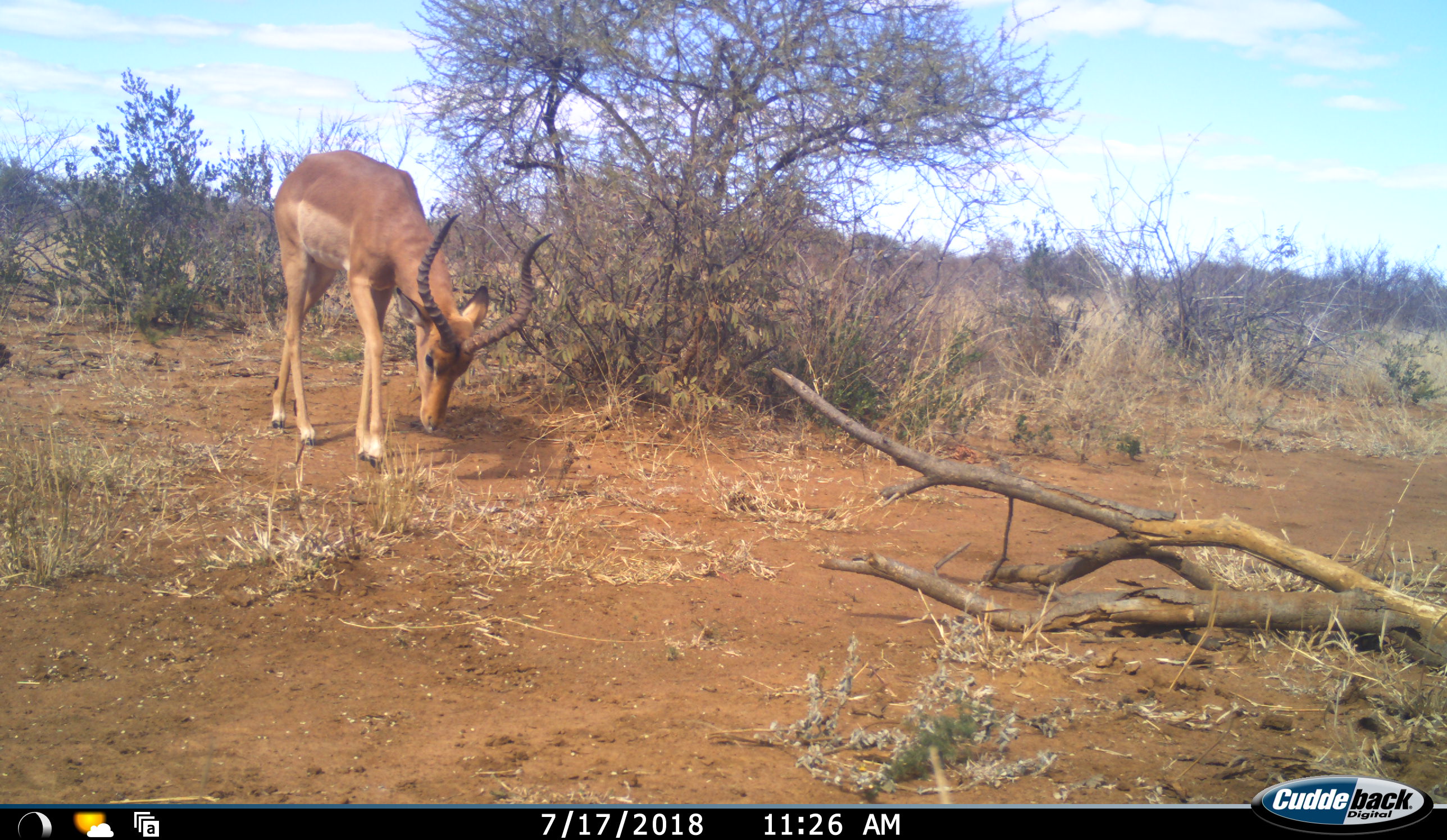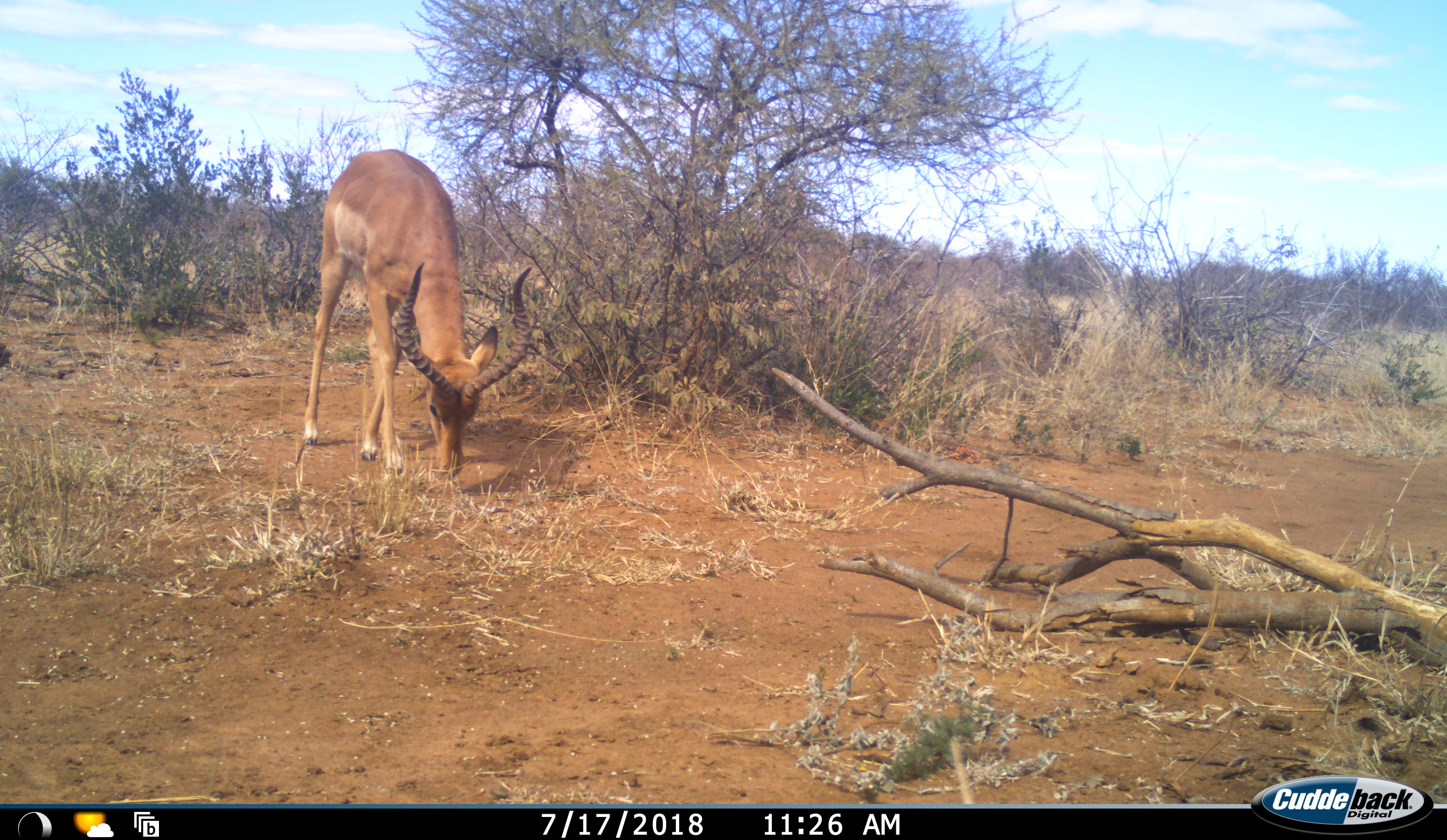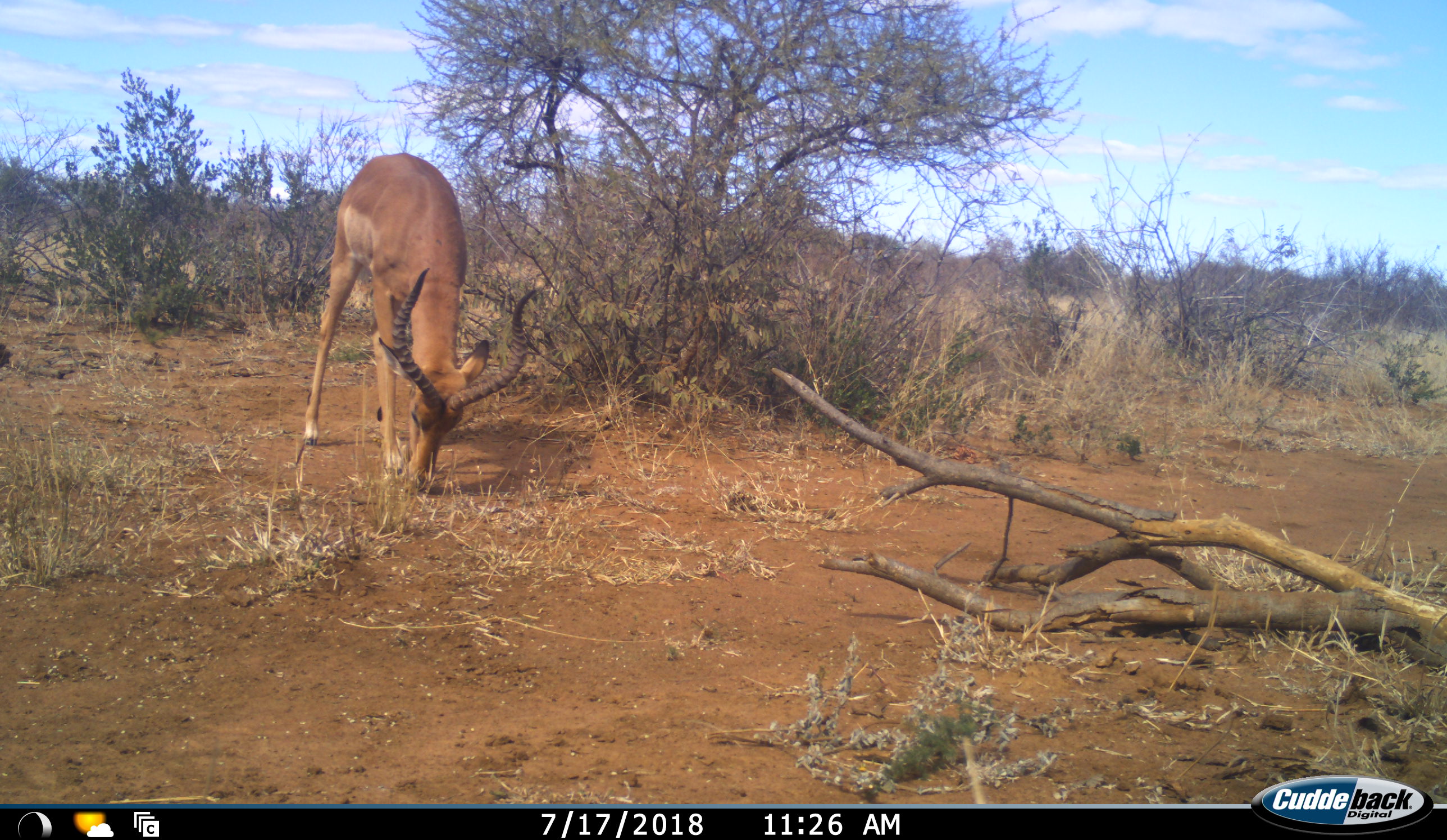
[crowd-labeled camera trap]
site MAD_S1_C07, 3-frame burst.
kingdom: Animalia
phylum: Chordata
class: Mammalia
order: Artiodactyla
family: Bovidae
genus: Aepyceros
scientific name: Aepyceros melampus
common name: impala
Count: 1.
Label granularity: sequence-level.